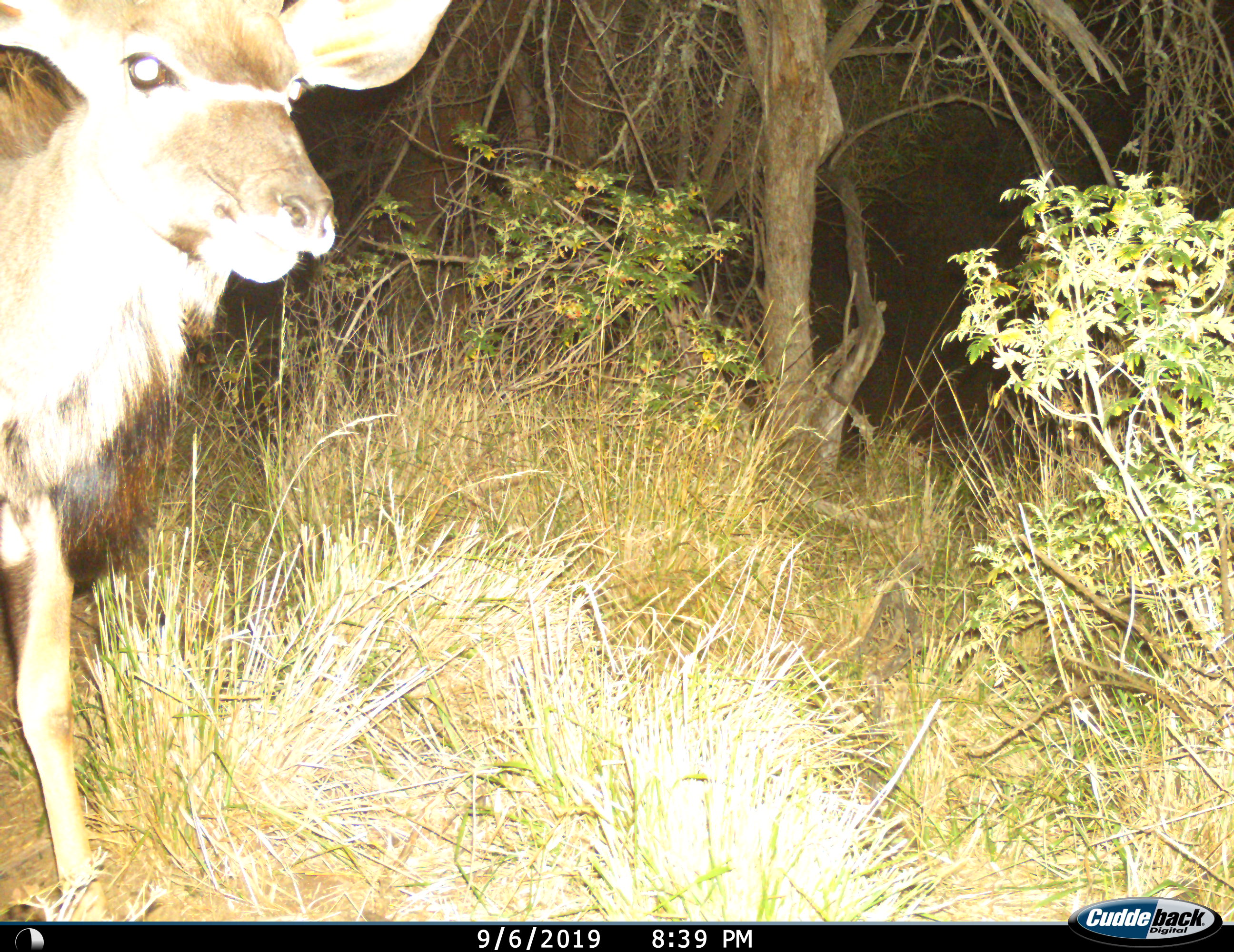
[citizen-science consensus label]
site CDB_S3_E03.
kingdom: Animalia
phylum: Chordata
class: Mammalia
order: Artiodactyla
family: Bovidae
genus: Tragelaphus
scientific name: Tragelaphus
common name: kudu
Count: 1.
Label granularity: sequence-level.